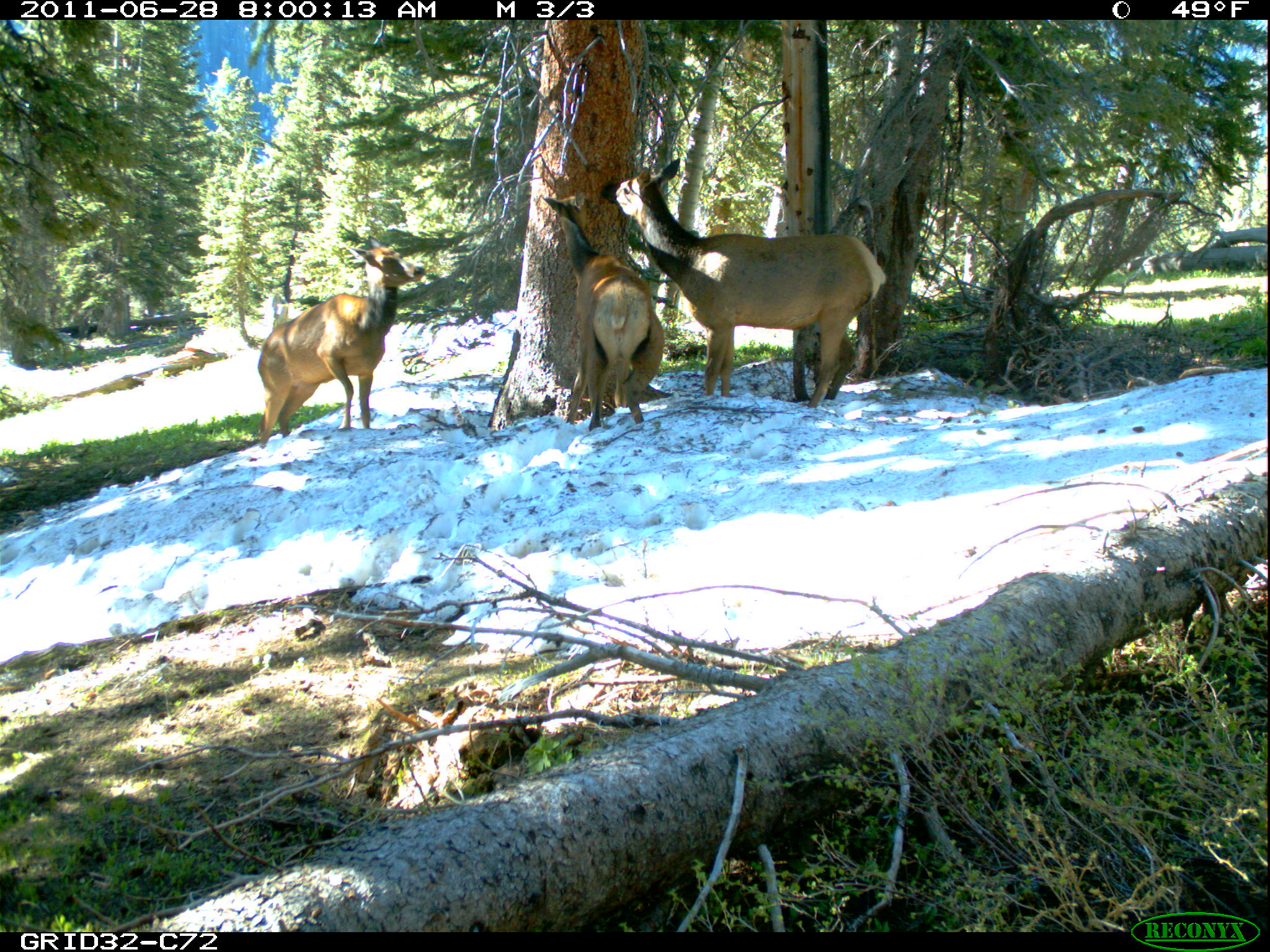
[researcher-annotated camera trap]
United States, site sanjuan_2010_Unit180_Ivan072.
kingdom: Animalia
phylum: Chordata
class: Mammalia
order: Artiodactyla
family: Cervidae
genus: Cervus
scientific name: Cervus elaphus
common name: red deer